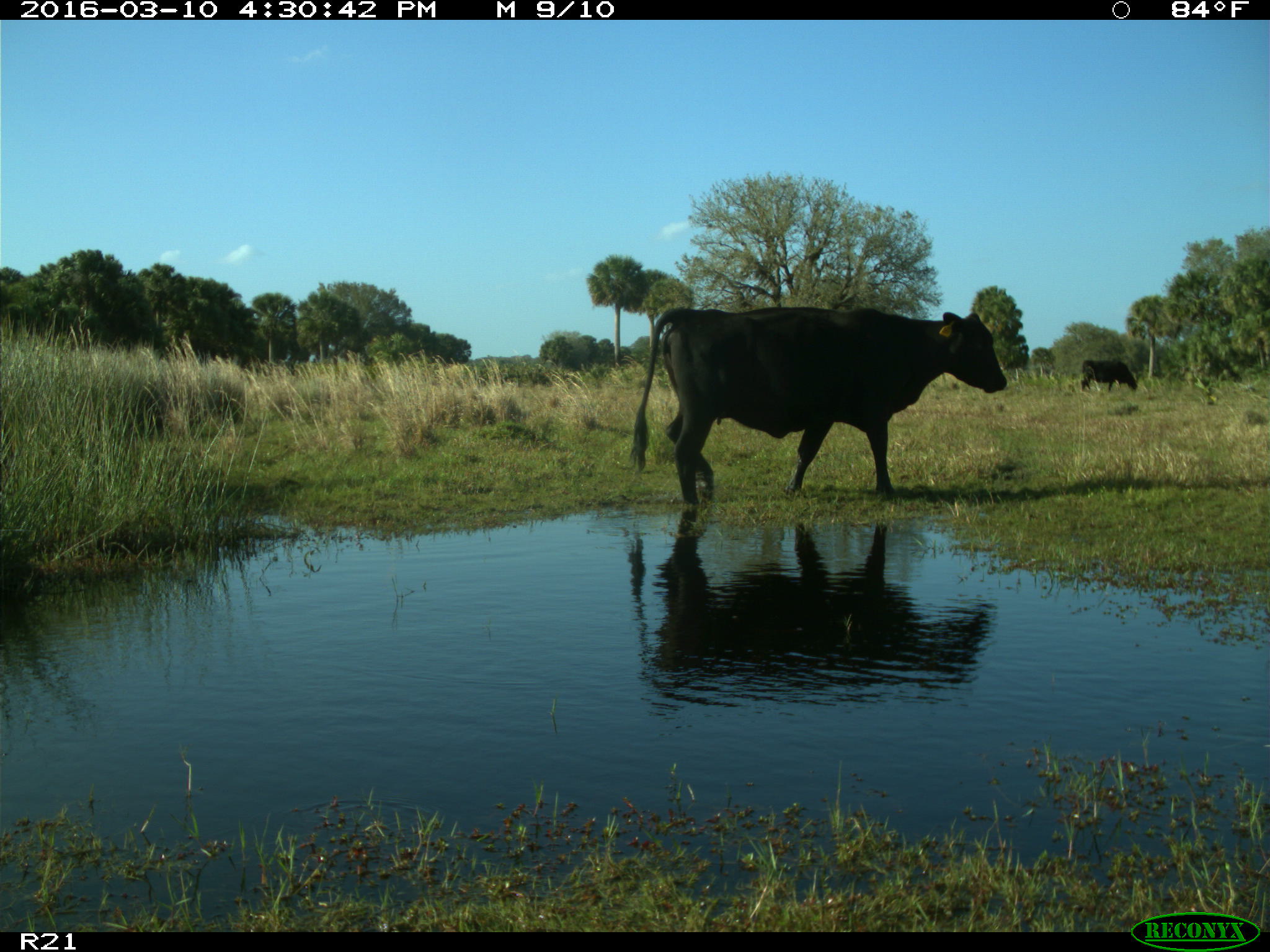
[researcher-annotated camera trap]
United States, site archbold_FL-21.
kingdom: Animalia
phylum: Chordata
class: Mammalia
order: Artiodactyla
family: Bovidae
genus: Bos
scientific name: Bos taurus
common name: domestic cow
Bos taurus (domestic cow).